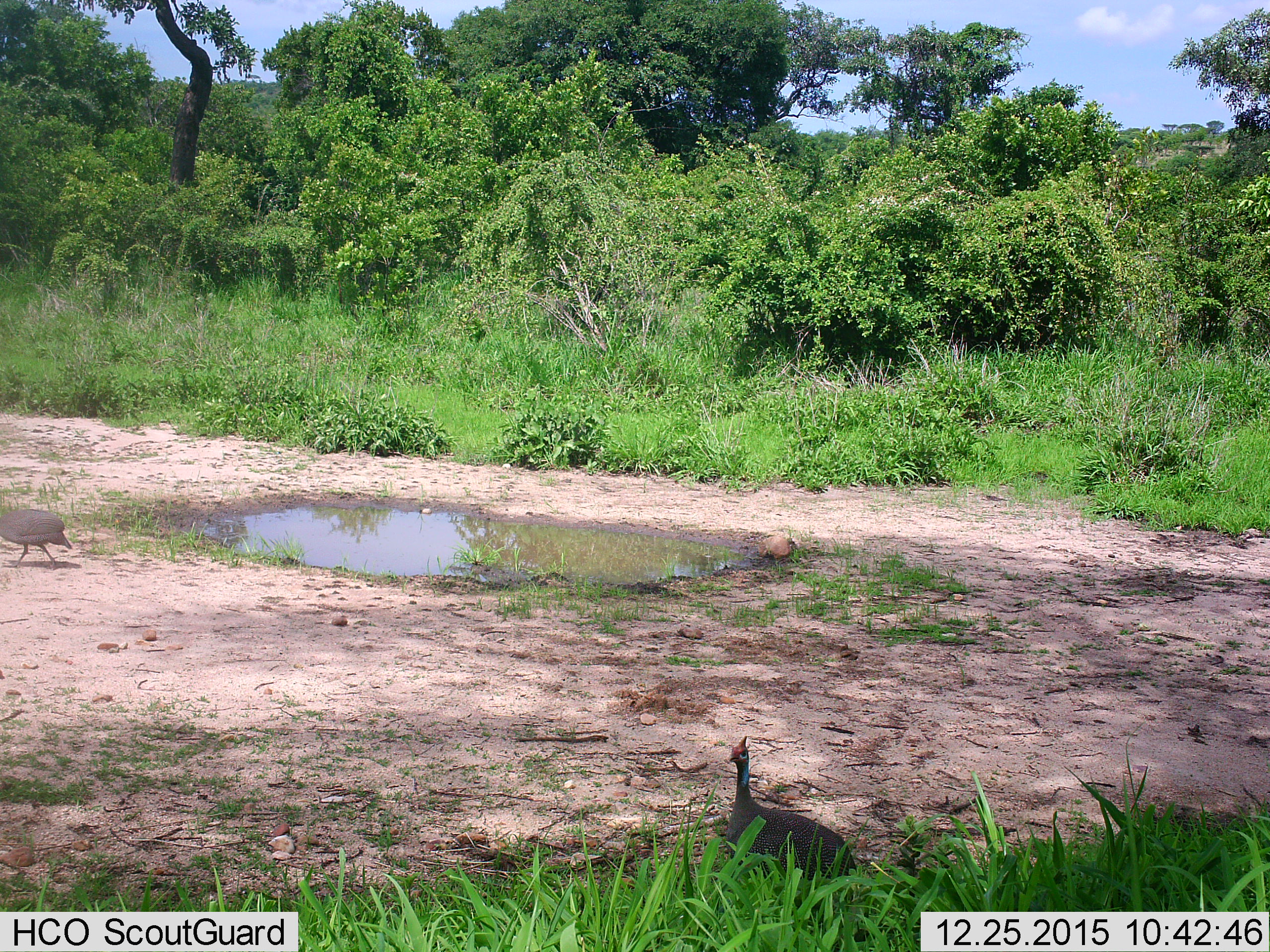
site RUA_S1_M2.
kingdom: Animalia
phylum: Chordata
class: Aves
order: Galliformes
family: Numididae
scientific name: Numididae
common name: guineafowl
Guineafowl (Numididae), count 2. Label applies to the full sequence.